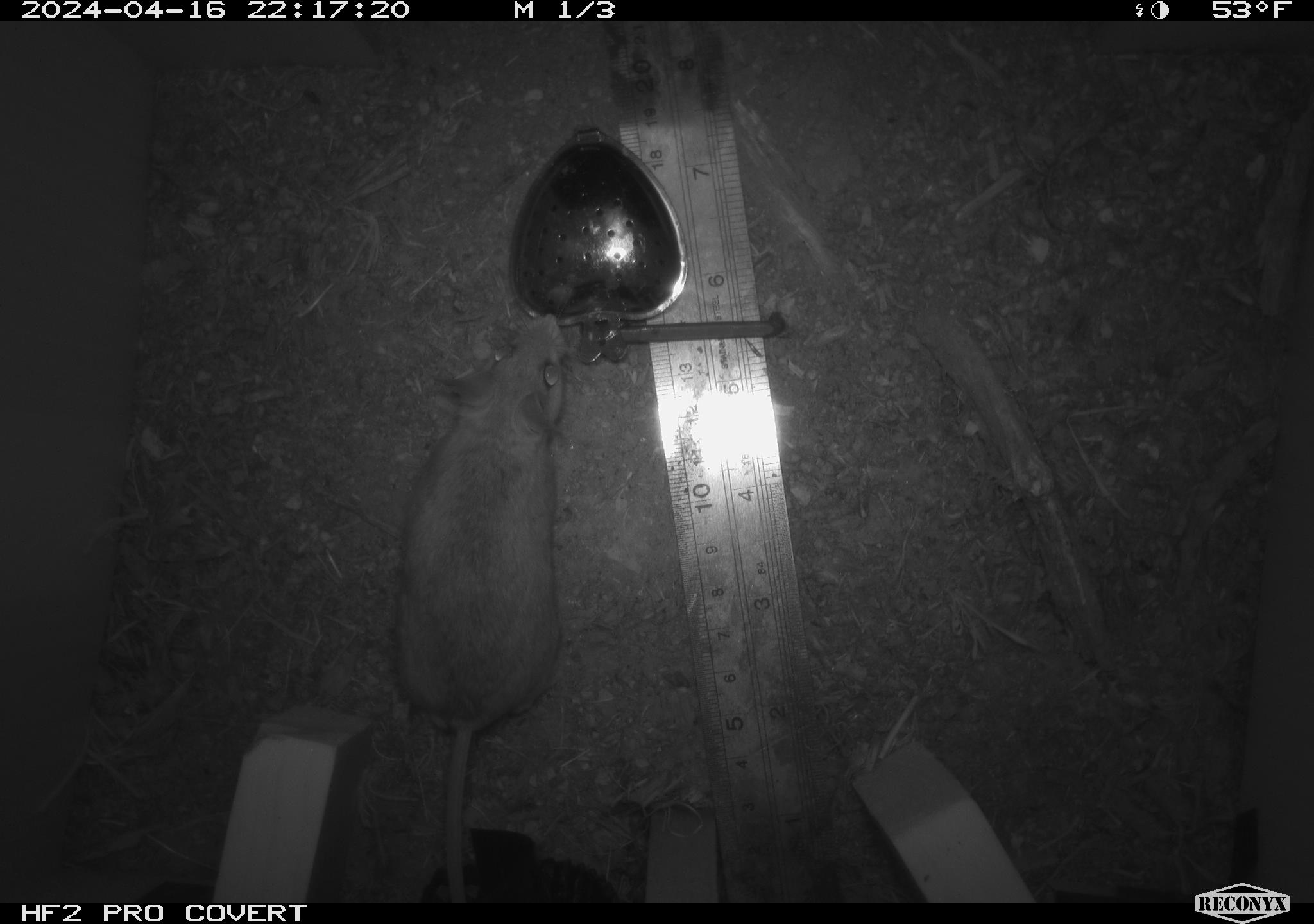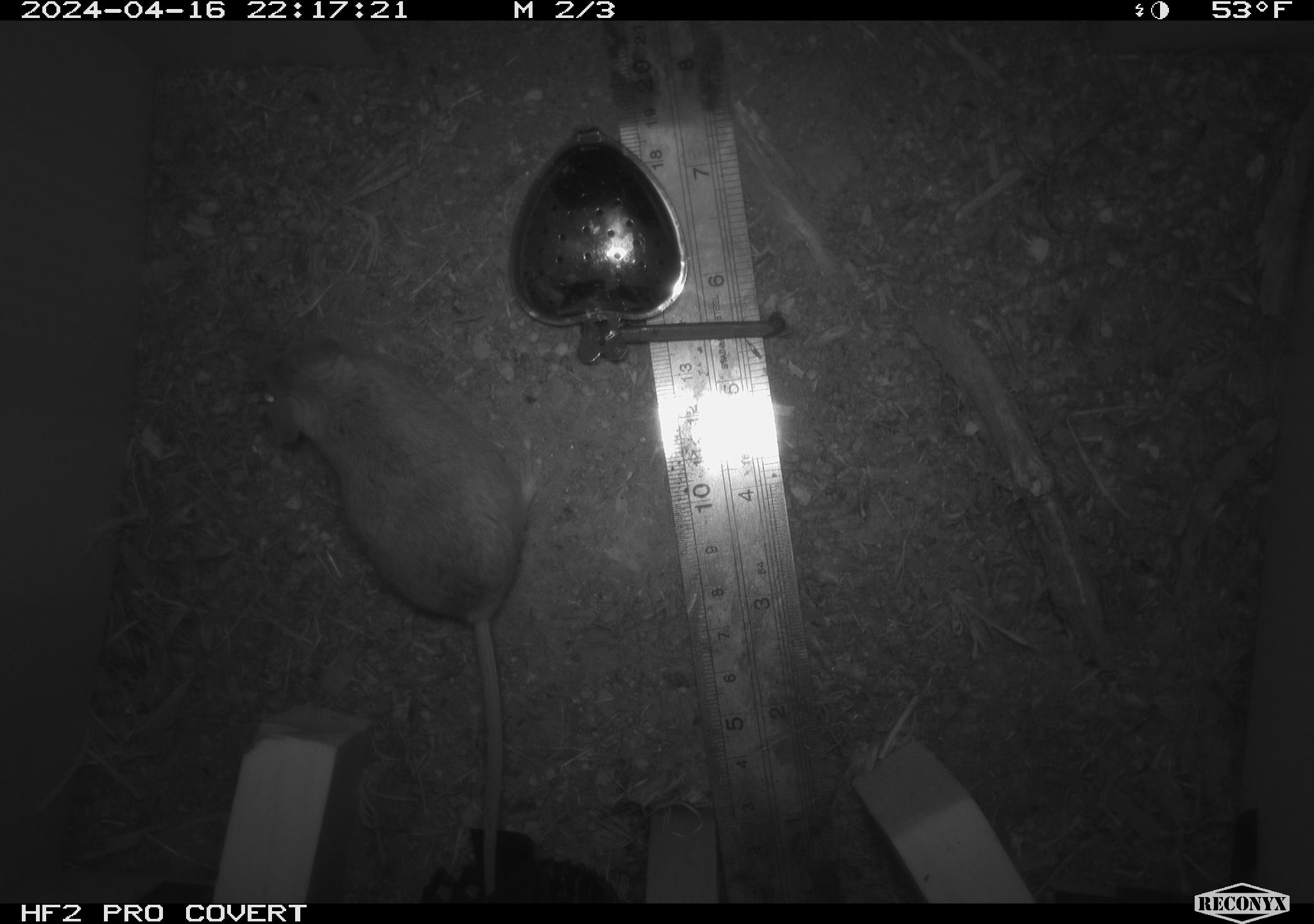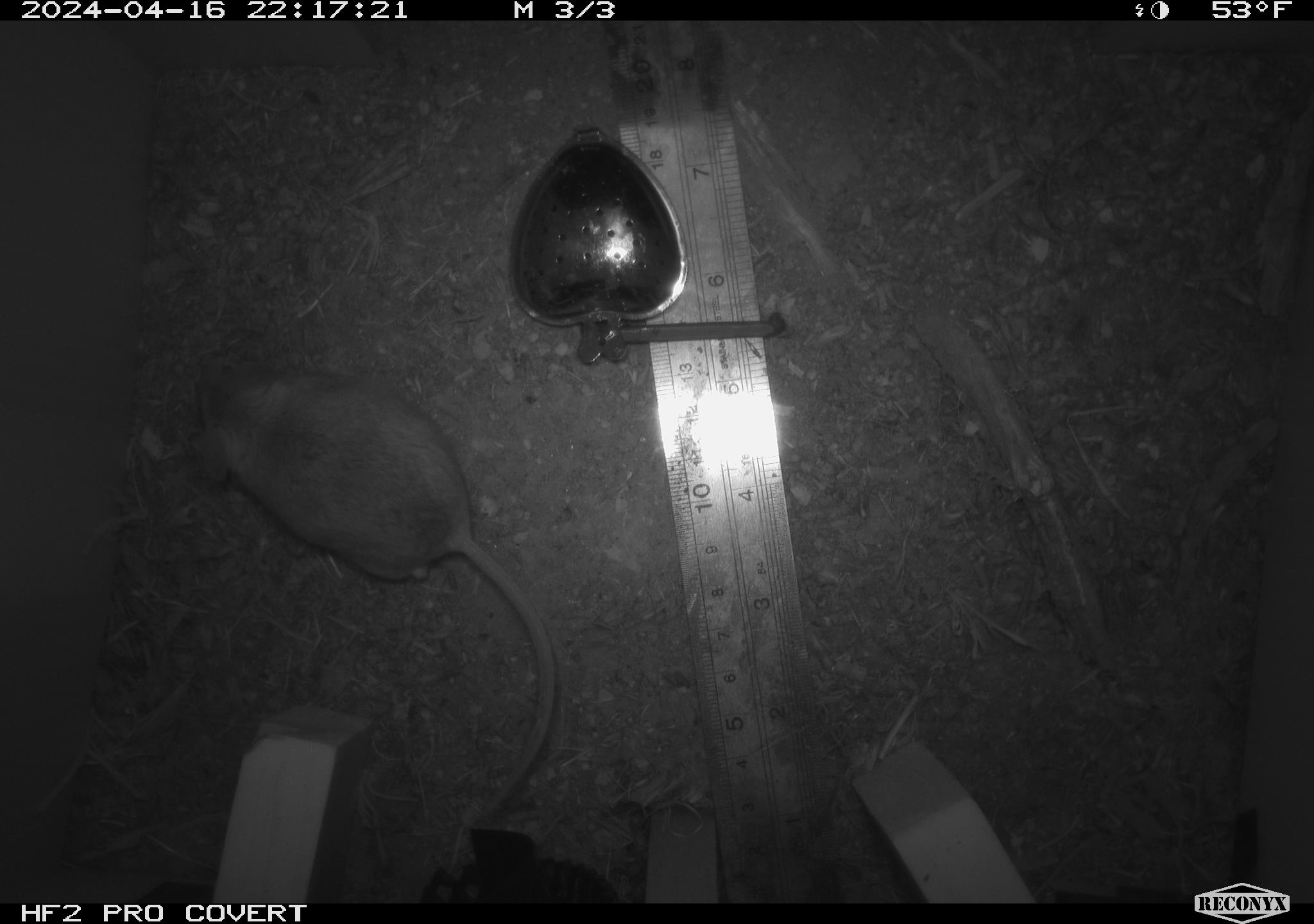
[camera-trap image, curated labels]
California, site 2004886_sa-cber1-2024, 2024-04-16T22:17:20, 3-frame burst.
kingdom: Animalia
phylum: Chordata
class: Mammalia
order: Rodentia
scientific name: Rodentia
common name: mouse species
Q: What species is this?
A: Mouse species (Rodentia).